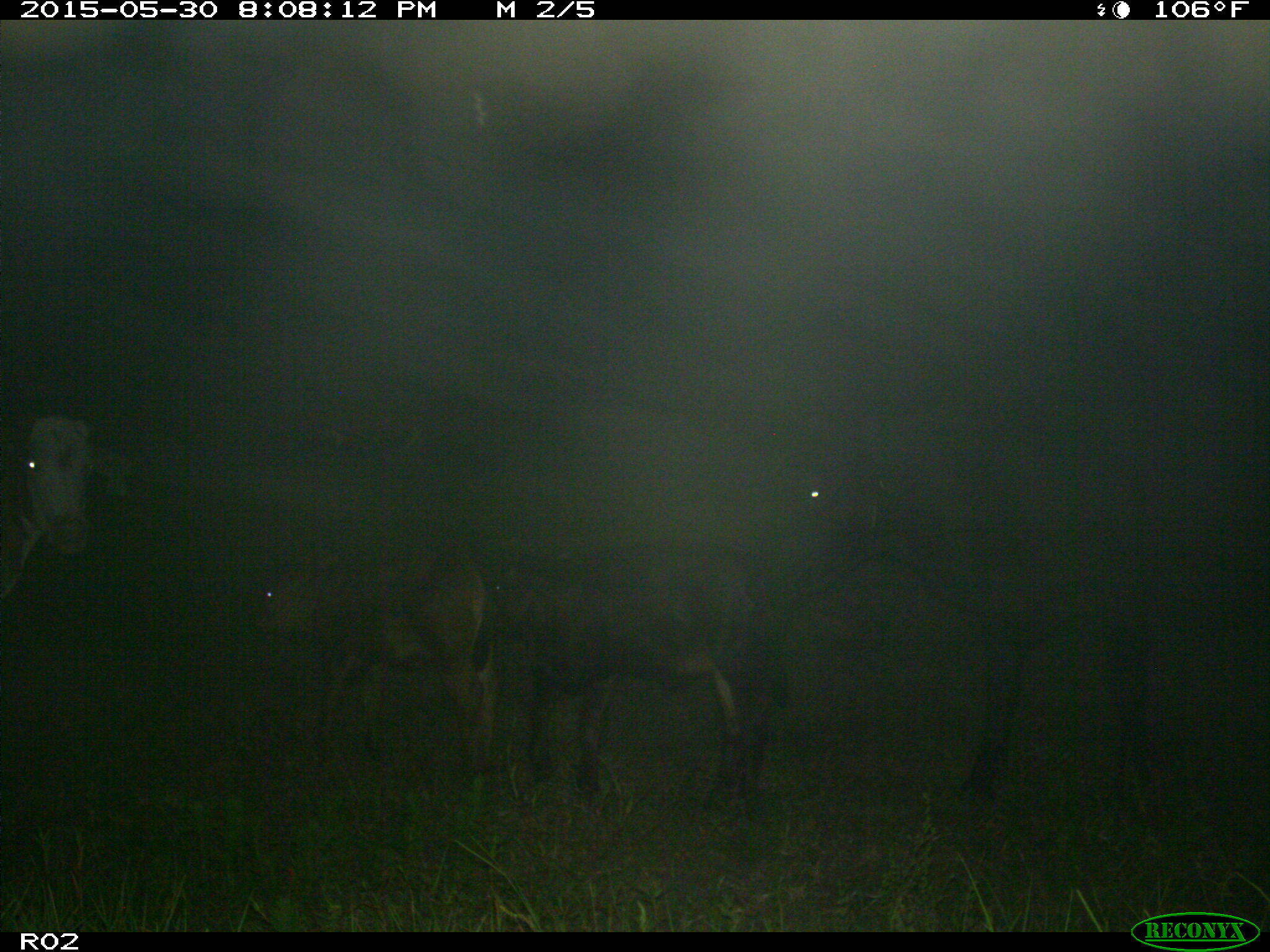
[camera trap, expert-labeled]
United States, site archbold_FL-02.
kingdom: Animalia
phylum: Chordata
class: Mammalia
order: Artiodactyla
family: Bovidae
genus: Bos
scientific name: Bos taurus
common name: domestic cow